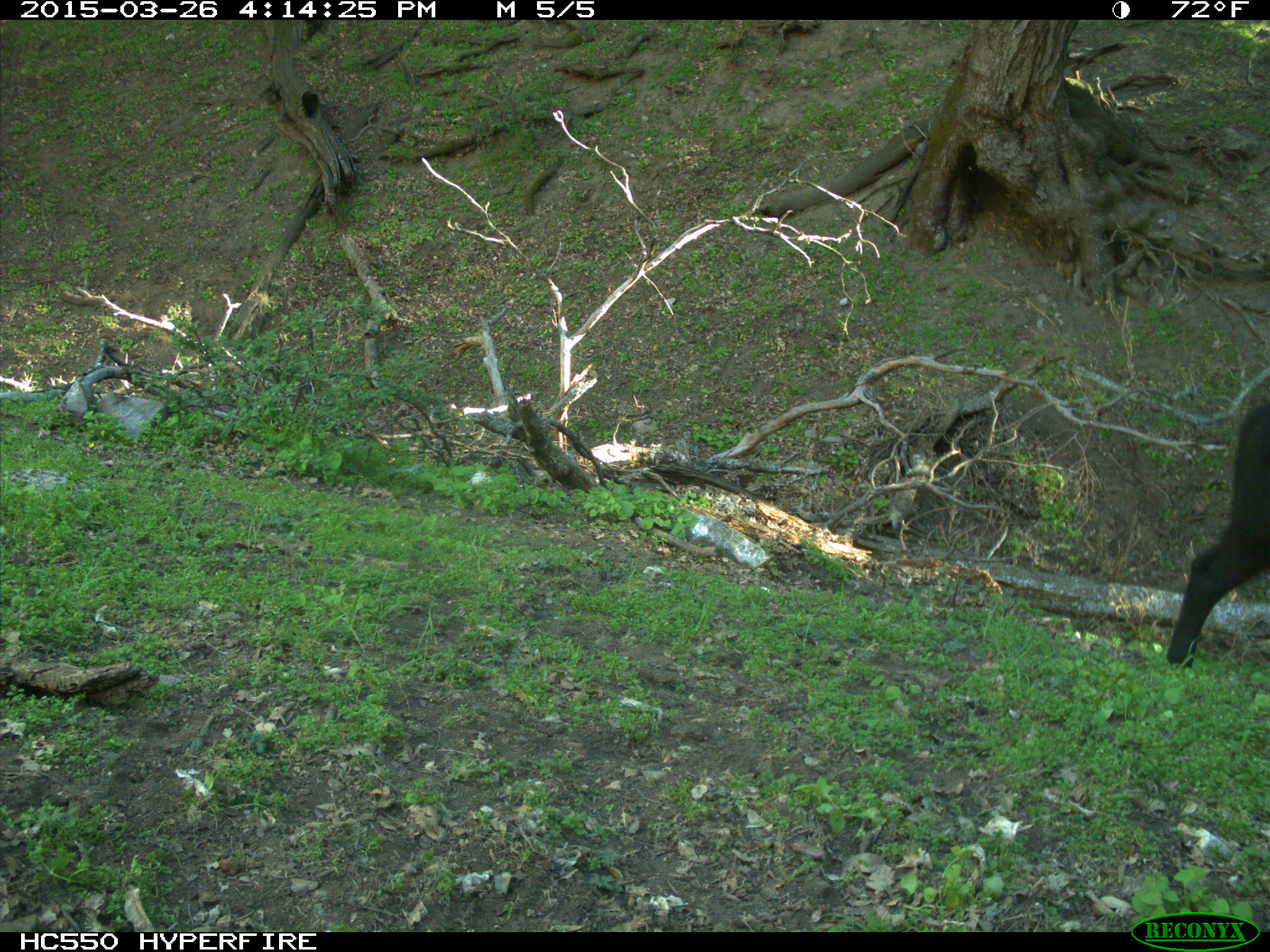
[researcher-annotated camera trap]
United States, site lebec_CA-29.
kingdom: Animalia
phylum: Chordata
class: Mammalia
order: Artiodactyla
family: Bovidae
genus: Bos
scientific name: Bos taurus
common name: domestic cow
Bos taurus (domestic cow).